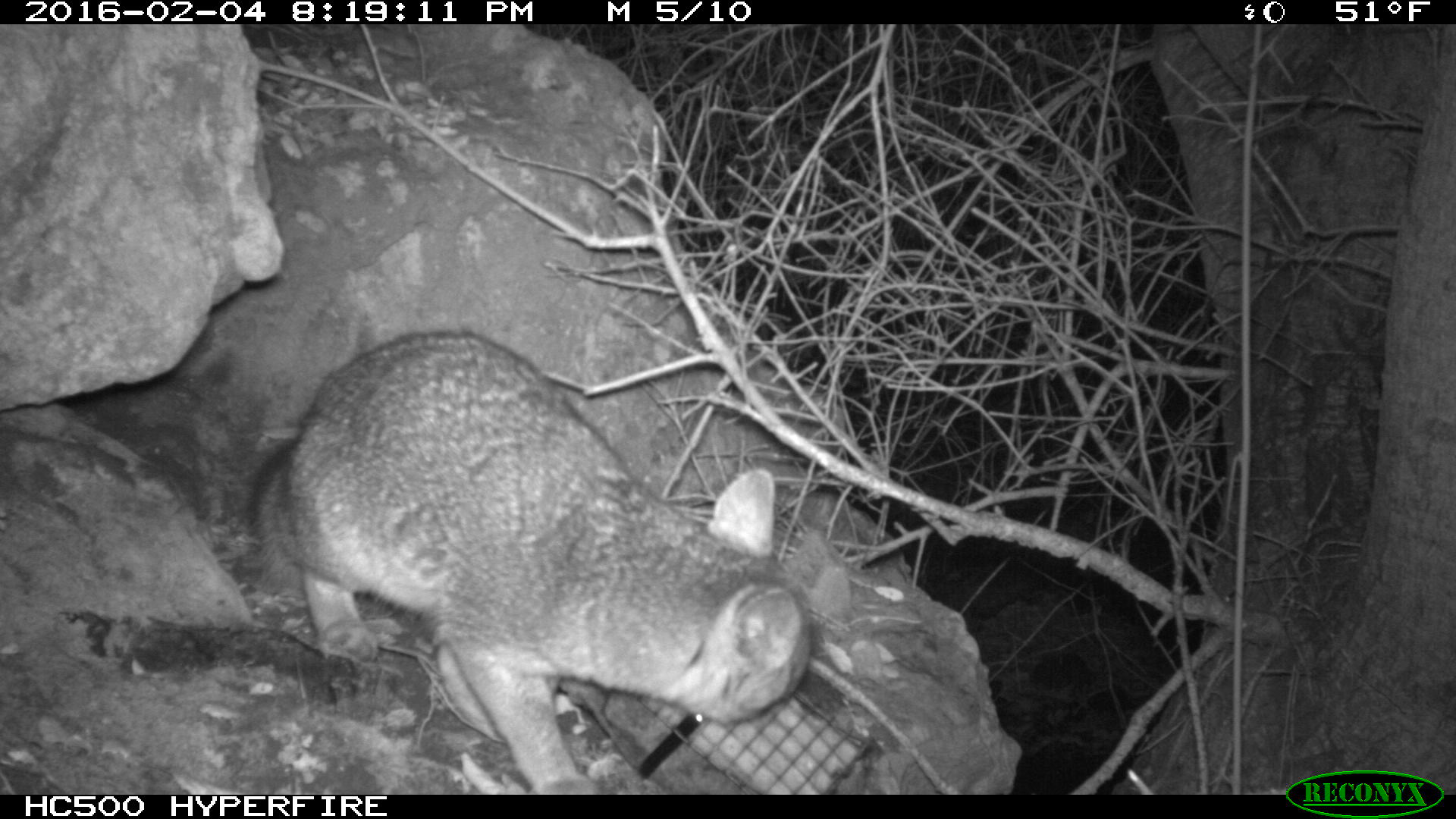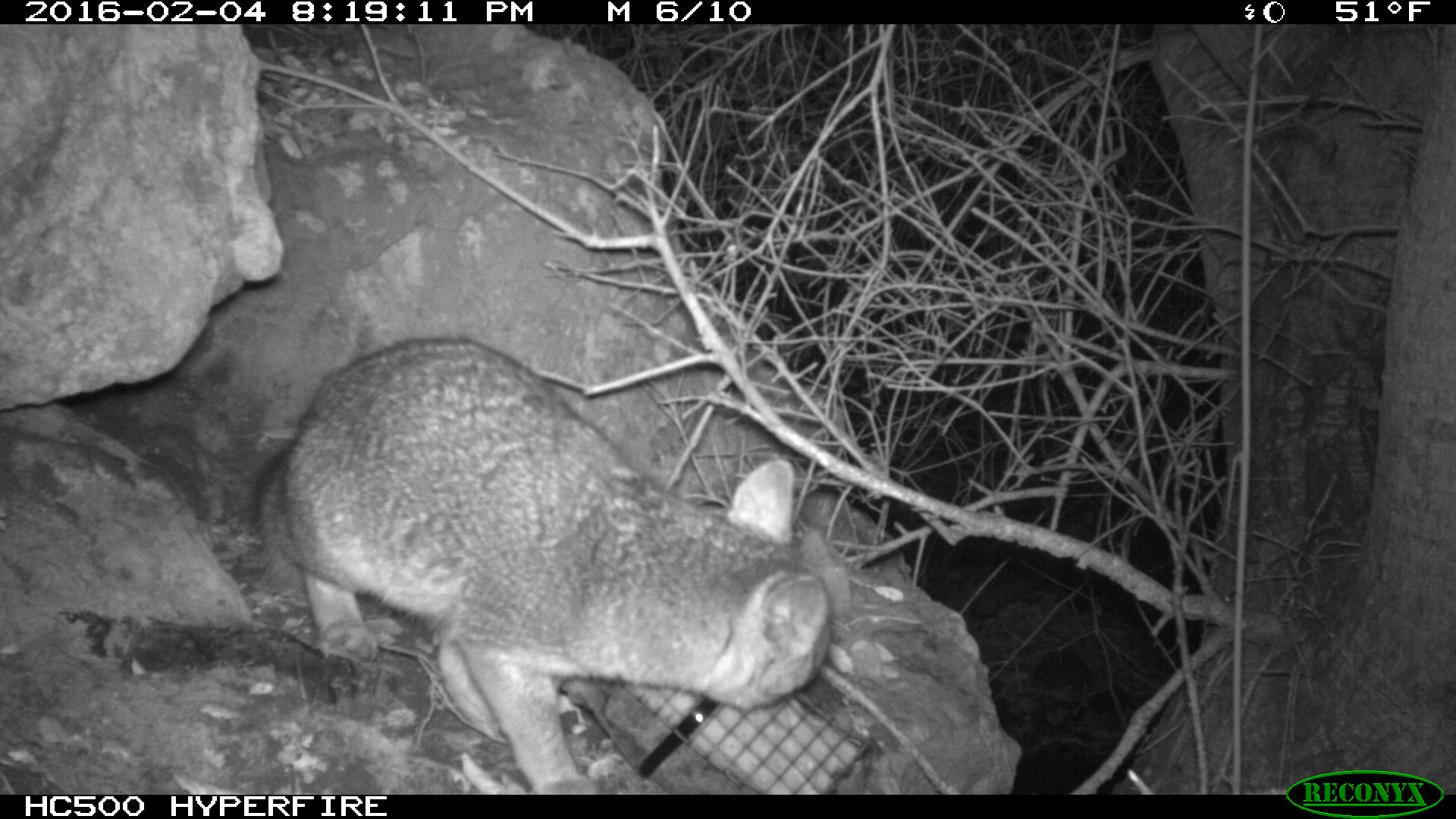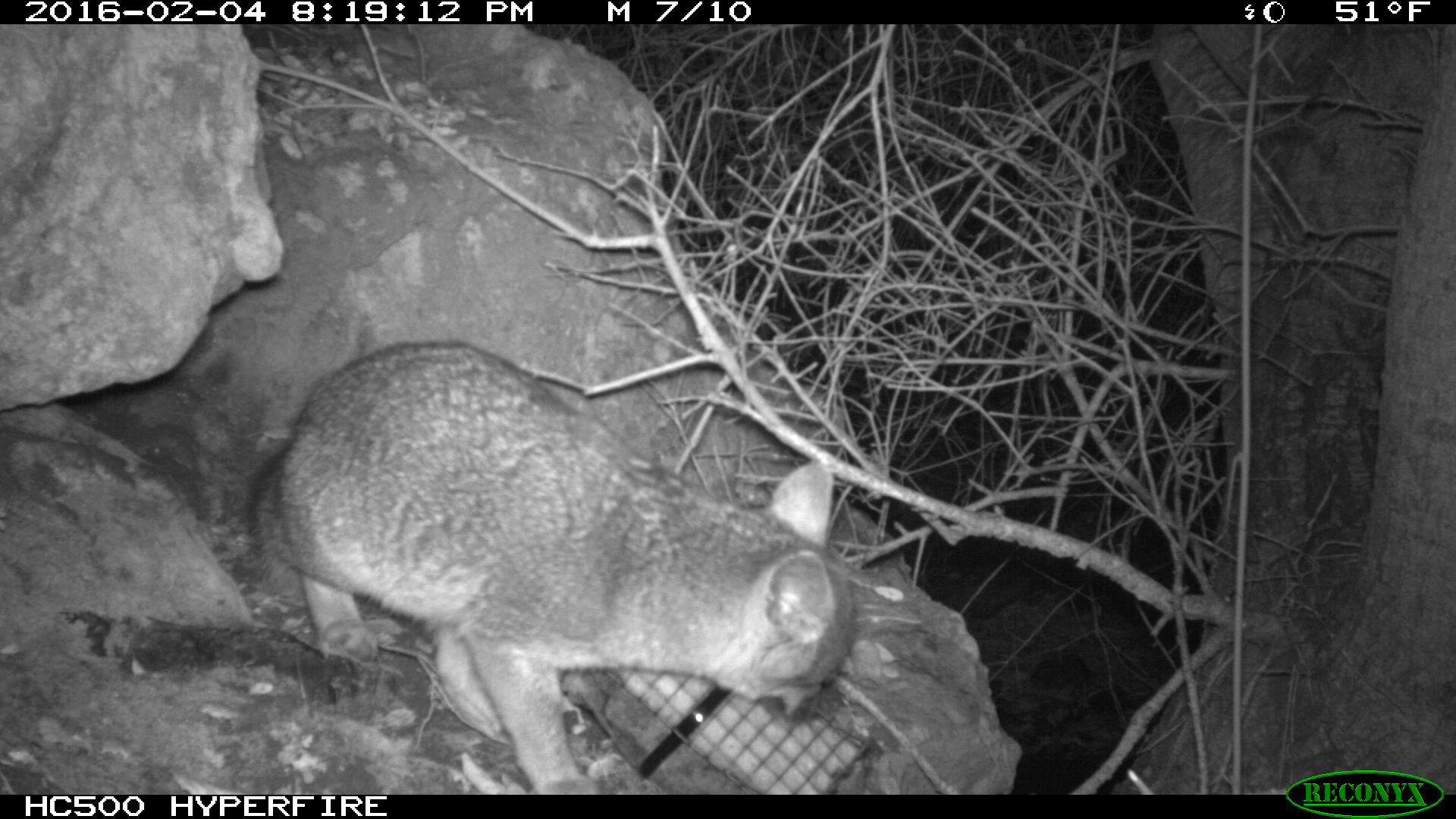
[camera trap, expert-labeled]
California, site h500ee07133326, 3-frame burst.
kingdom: Animalia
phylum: Chordata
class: Mammalia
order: Carnivora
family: Canidae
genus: Urocyon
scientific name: Urocyon littoralis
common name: island fox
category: fox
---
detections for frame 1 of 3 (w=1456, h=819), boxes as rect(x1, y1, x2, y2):
fox: rect(246, 328, 811, 792)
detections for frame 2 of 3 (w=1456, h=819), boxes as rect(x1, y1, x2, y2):
fox: rect(248, 334, 830, 791)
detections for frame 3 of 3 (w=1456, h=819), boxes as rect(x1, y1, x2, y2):
fox: rect(251, 344, 855, 793)